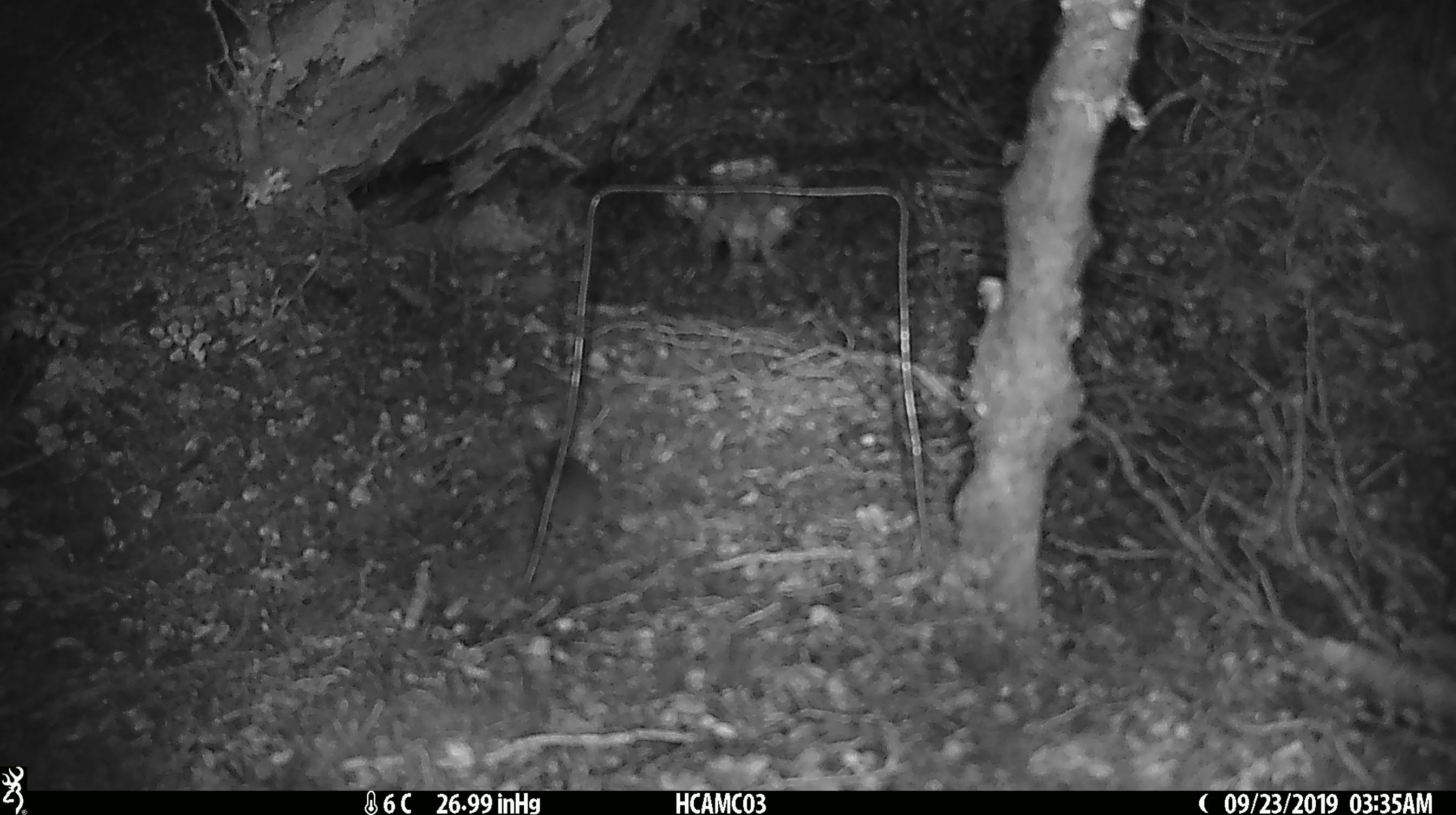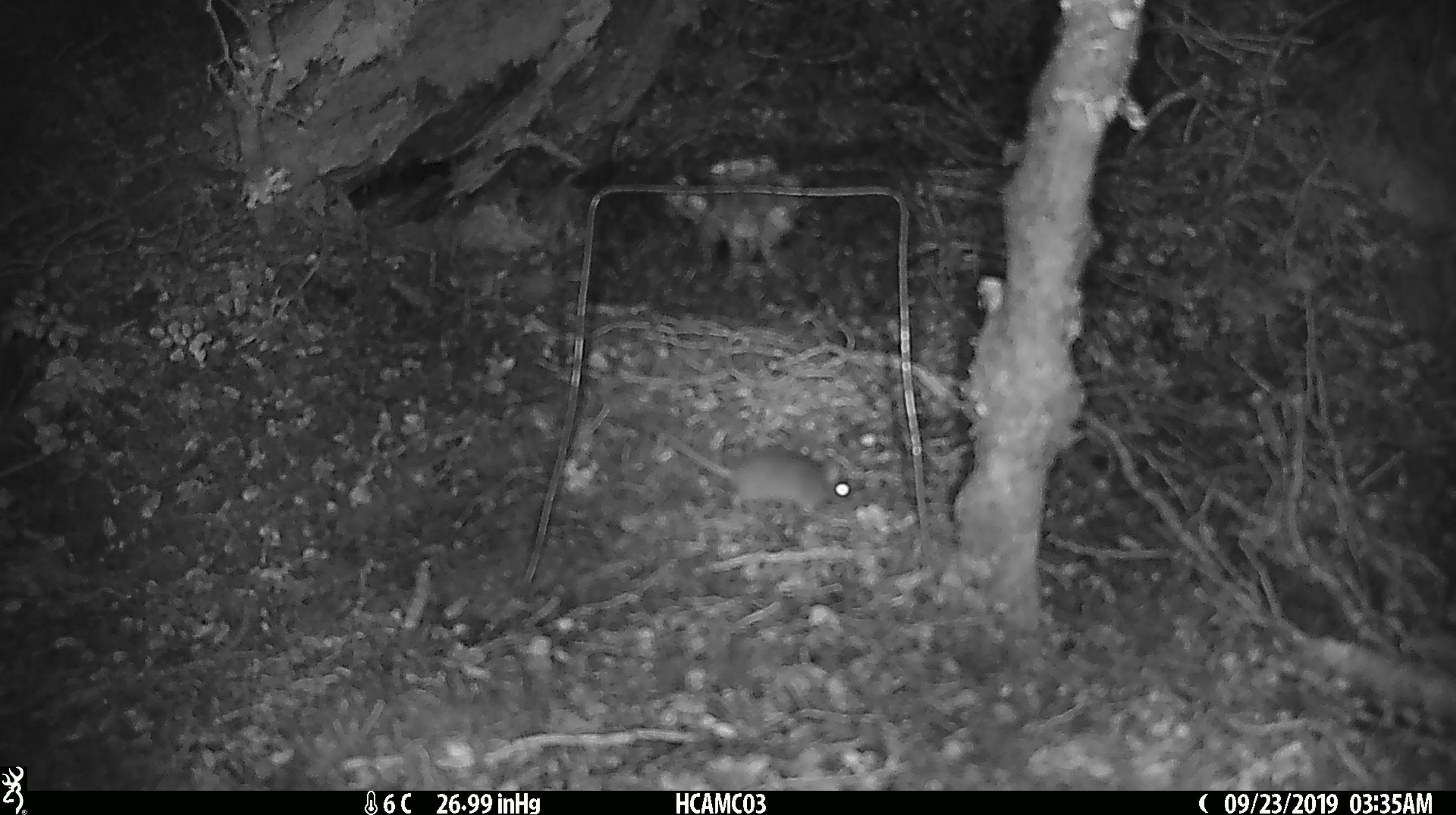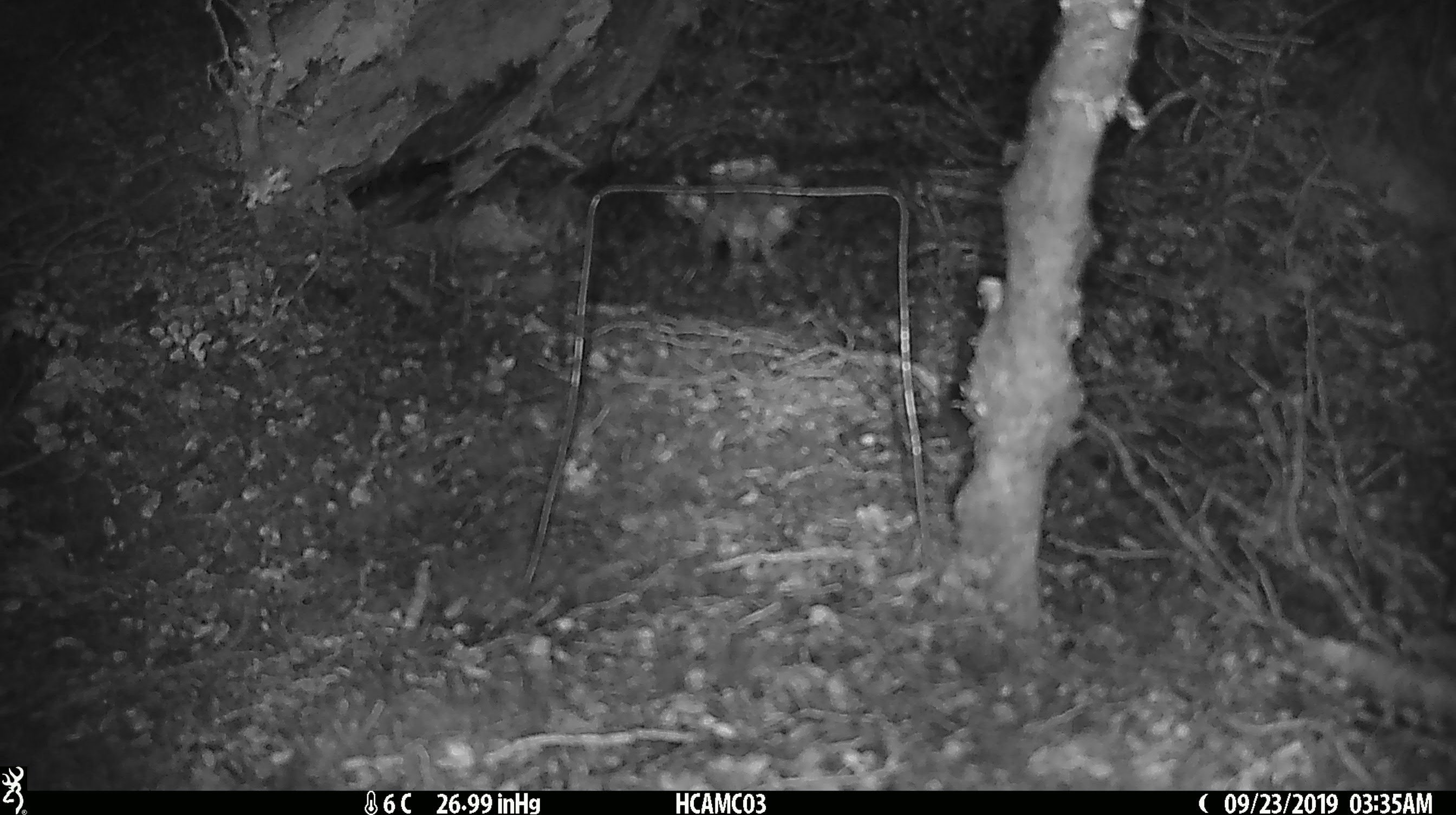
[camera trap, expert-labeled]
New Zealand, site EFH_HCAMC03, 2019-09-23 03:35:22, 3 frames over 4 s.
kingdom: Animalia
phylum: Chordata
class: Mammalia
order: Rodentia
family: Muridae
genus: Mus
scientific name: Mus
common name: mouse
Mouse (Mus).